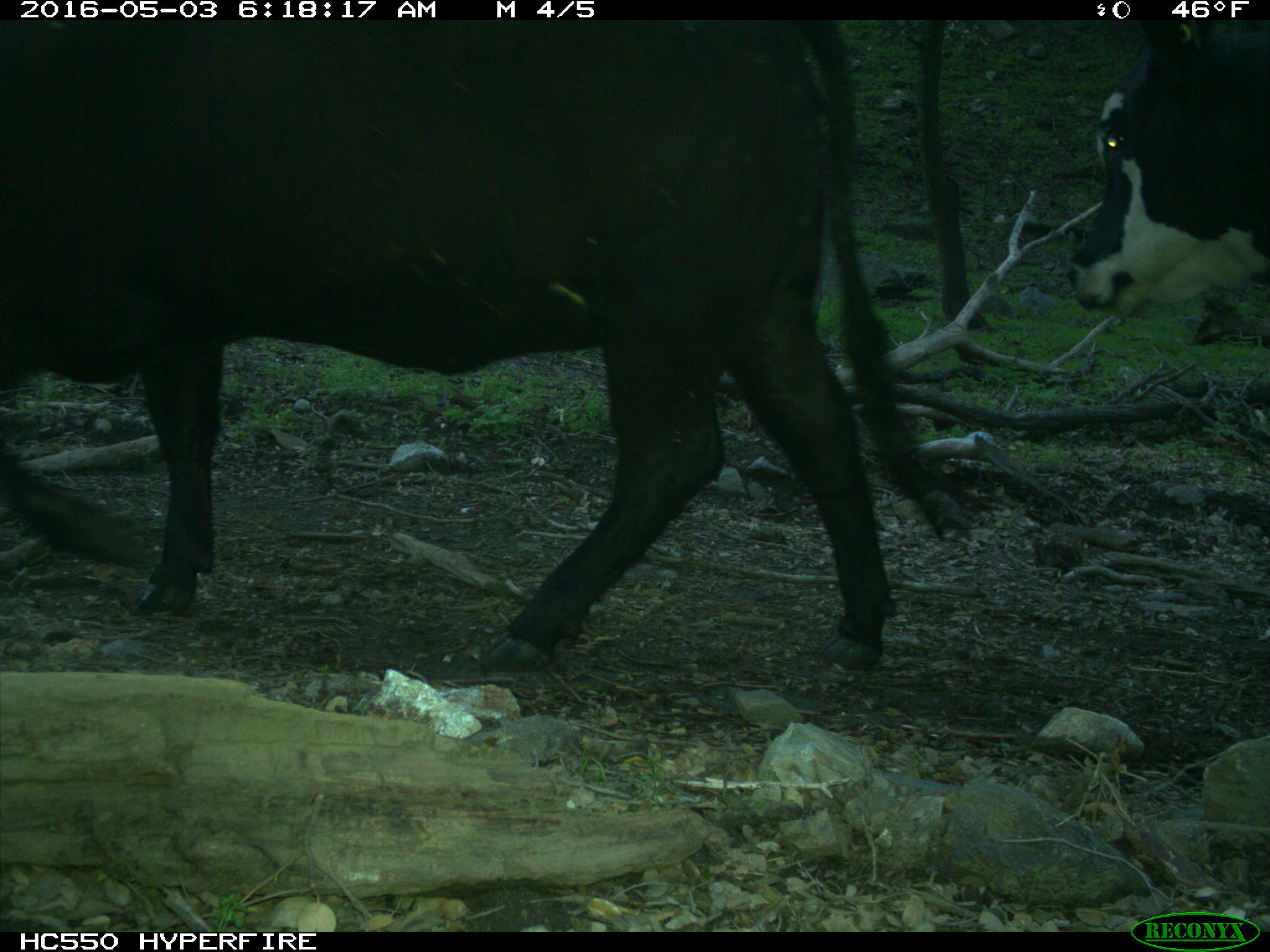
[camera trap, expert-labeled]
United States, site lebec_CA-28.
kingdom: Animalia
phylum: Chordata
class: Mammalia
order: Artiodactyla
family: Bovidae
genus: Bos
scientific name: Bos taurus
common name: domestic cow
Bos taurus (domestic cow).